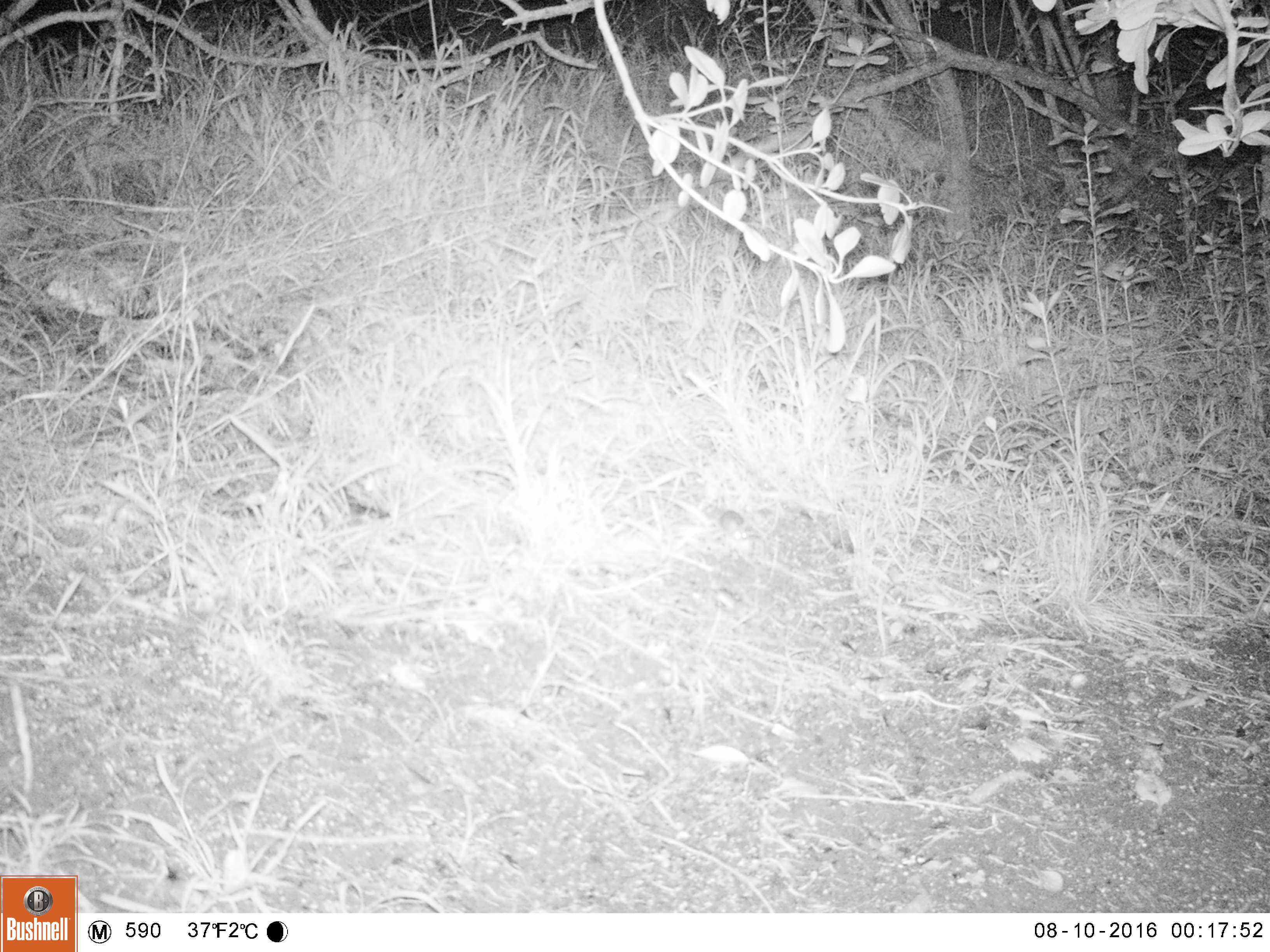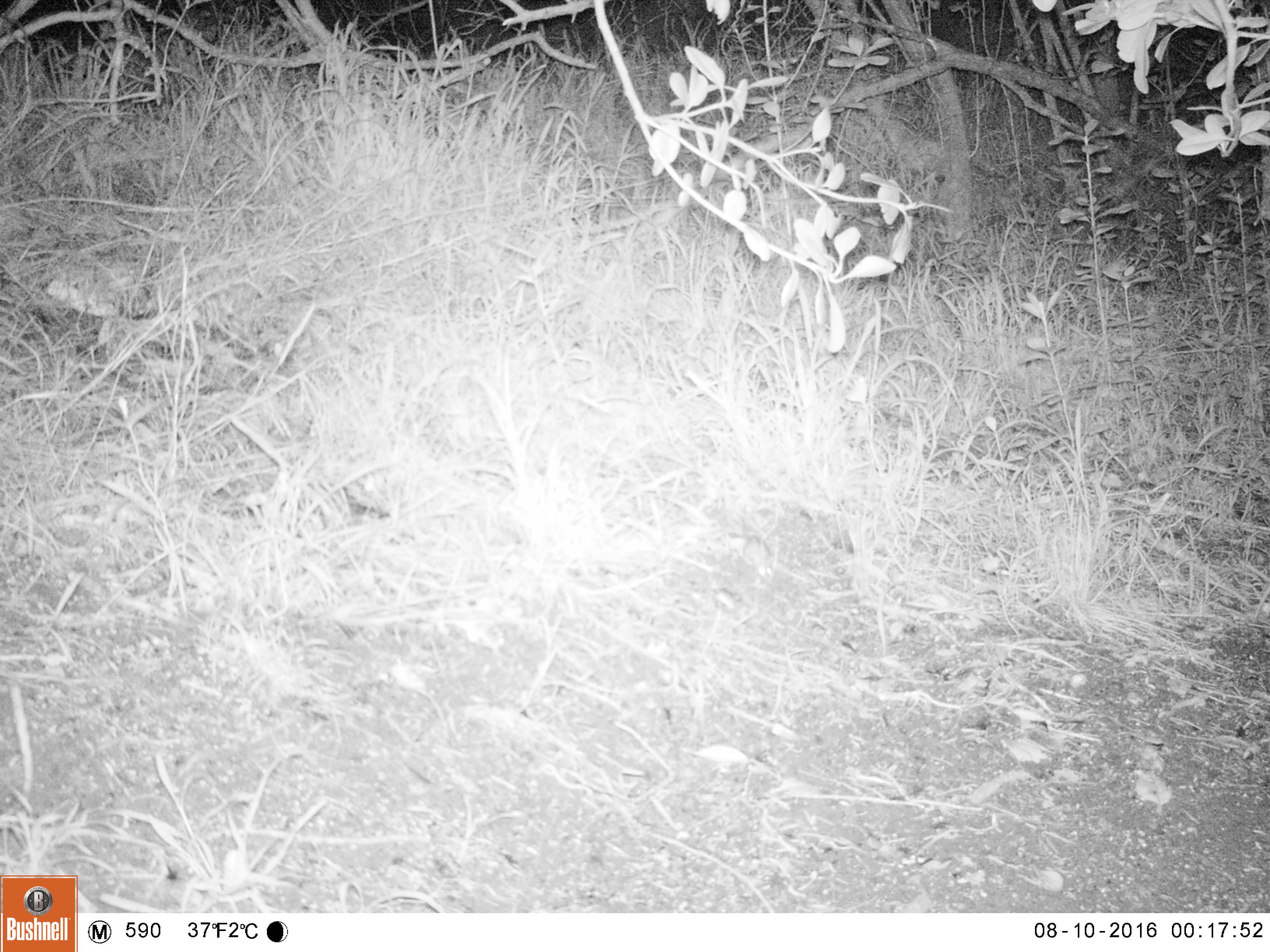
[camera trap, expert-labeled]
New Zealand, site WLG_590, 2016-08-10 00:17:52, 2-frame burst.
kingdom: Animalia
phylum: Chordata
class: Mammalia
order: Rodentia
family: Muridae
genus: Mus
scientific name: Mus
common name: mouse